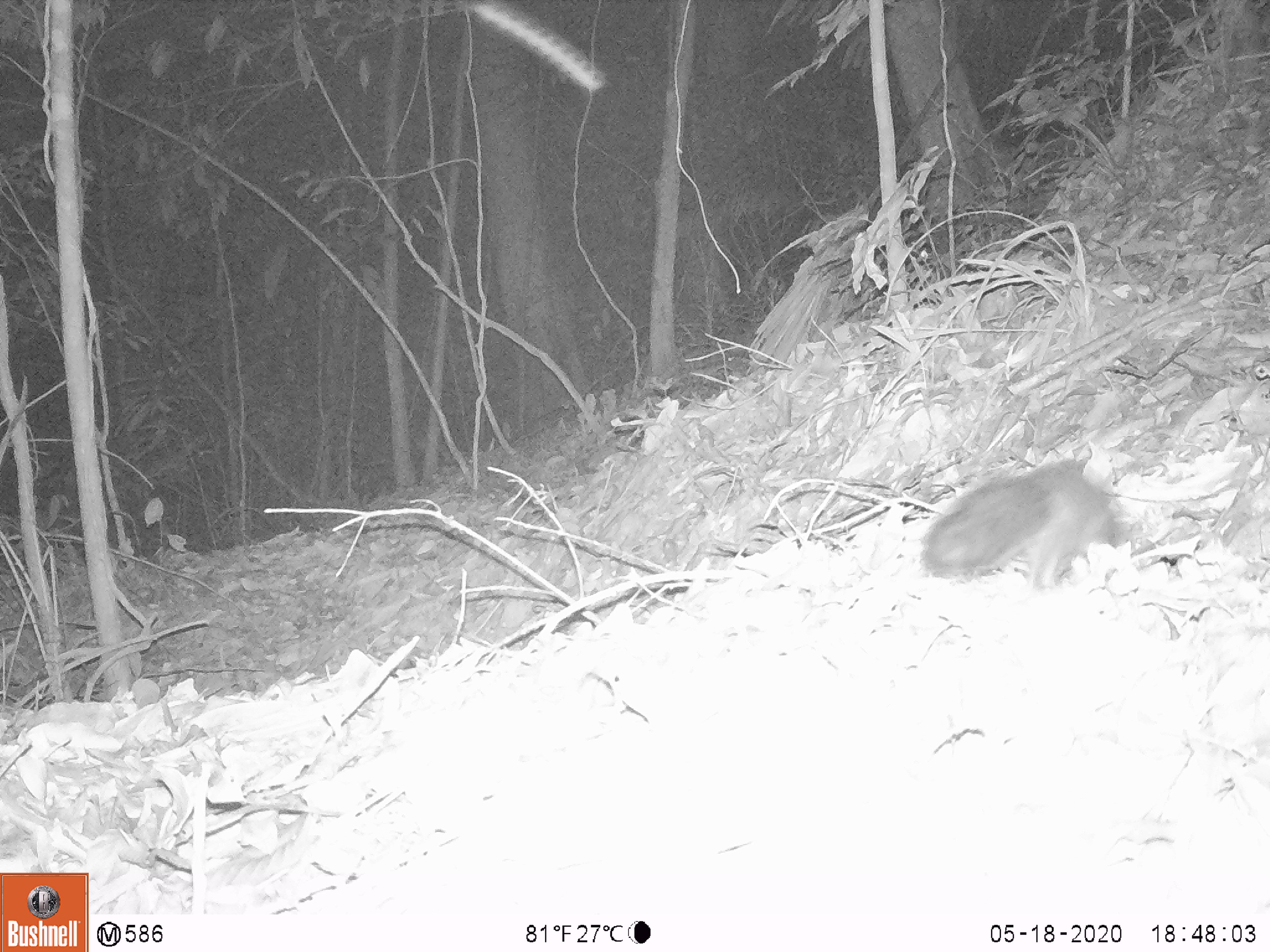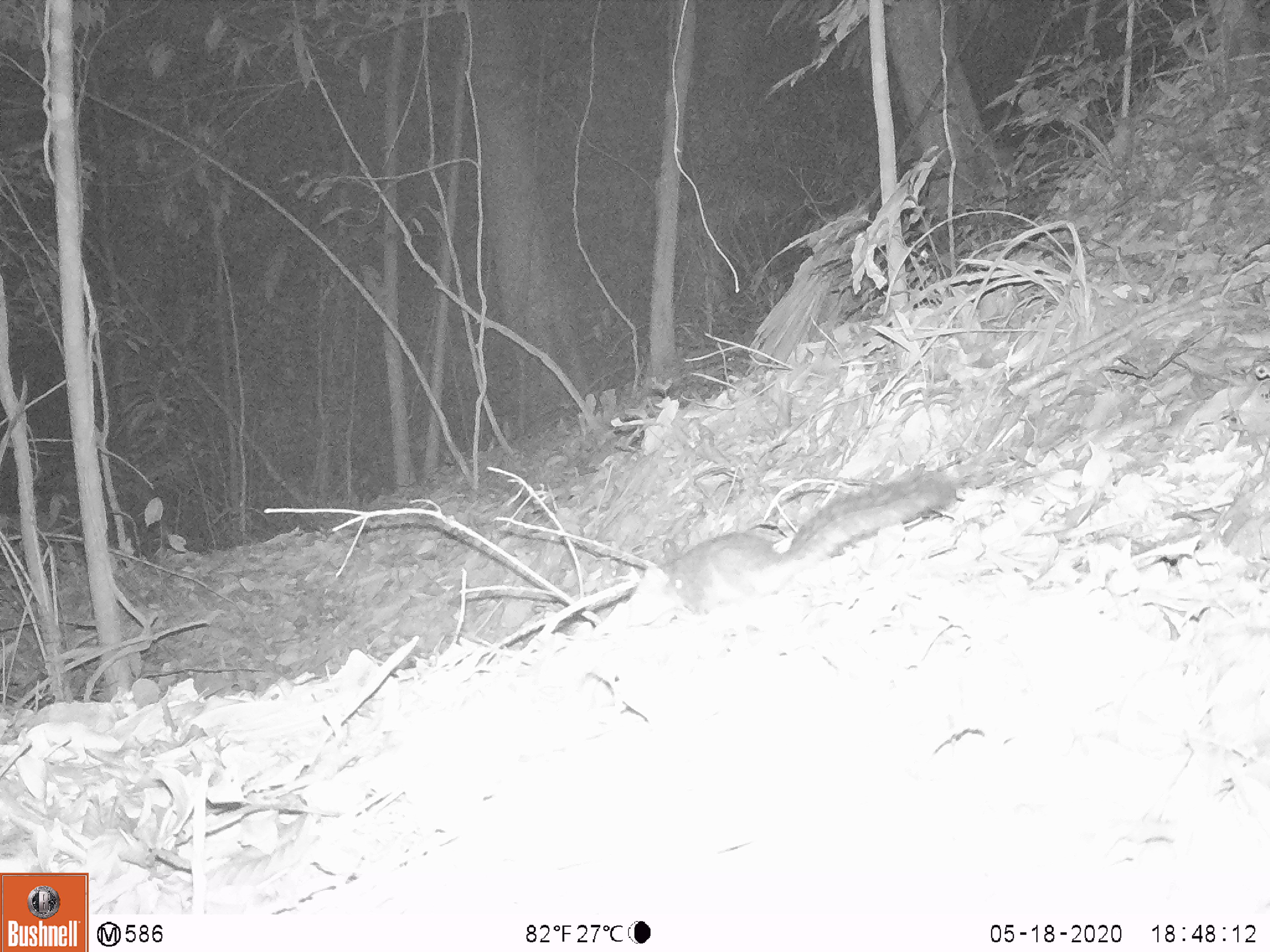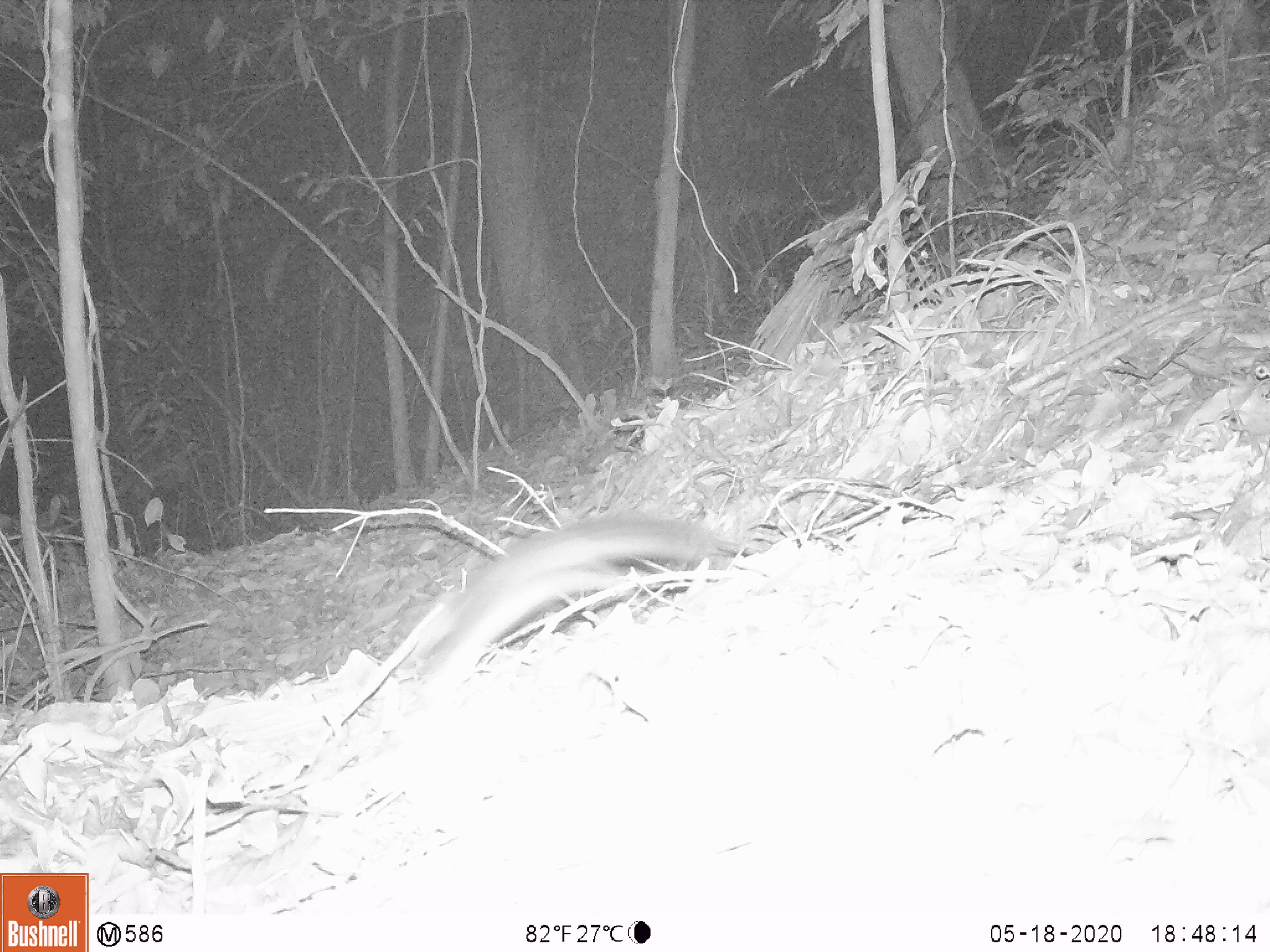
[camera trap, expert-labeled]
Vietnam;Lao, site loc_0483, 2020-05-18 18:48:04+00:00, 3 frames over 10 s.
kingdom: Animalia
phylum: Chordata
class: Mammalia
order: Rodentia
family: Sciuridae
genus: Dremomys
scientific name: Dremomys rufigenis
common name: red-cheeked squirrel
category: red cheeked squirrel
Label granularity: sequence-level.